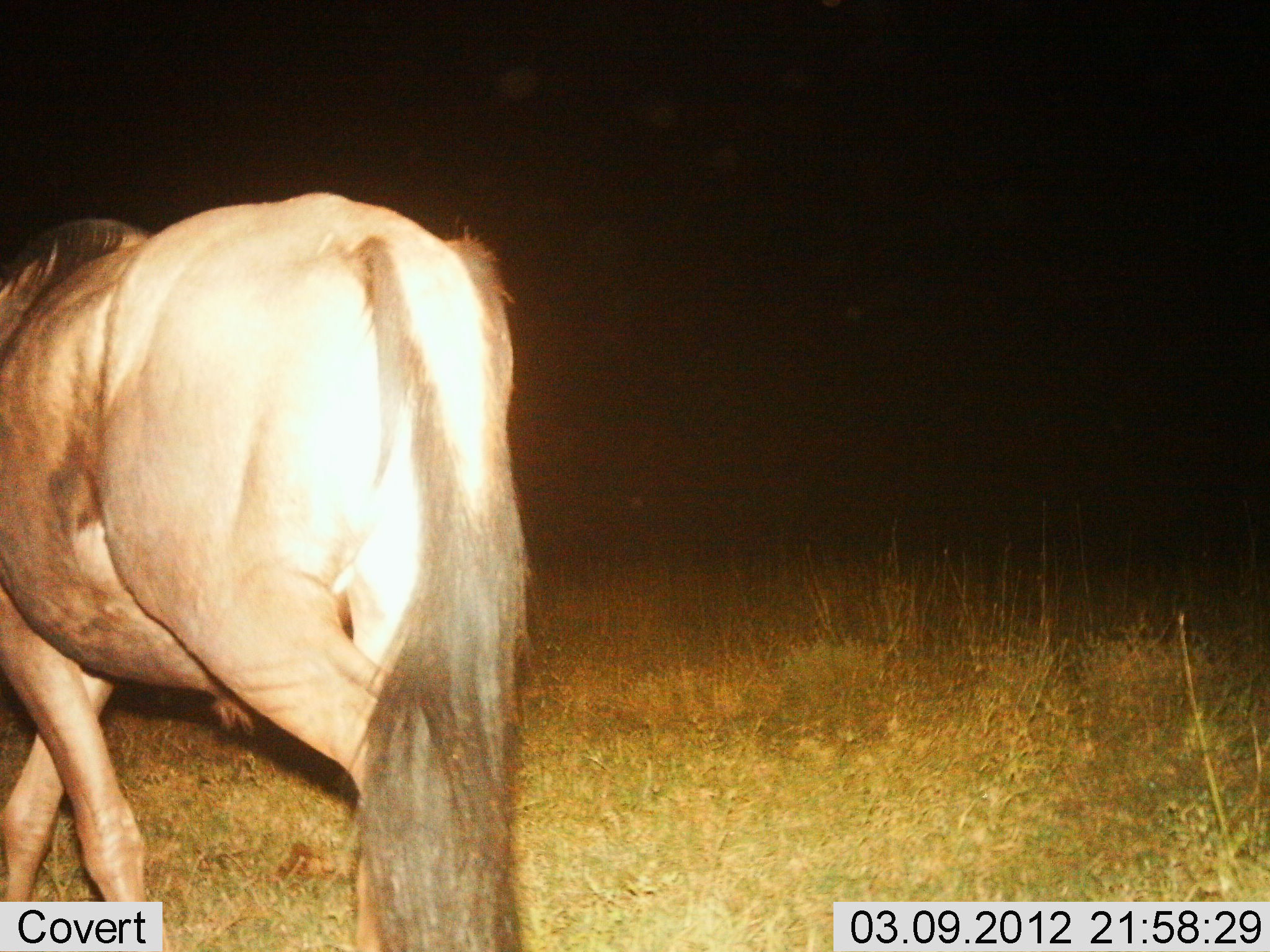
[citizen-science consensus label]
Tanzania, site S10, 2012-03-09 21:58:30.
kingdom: Animalia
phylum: Chordata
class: Mammalia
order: Artiodactyla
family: Bovidae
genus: Connochaetes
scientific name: Connochaetes taurinus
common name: blue wildebeest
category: wildebeest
Wildebeest (blue wildebeest) (Connochaetes taurinus), count 1. Behavior (volunteer vote fractions): standing 24%, resting 0%, moving 76%, interacting 0%. Young present (vote fraction): 0%. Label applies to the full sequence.